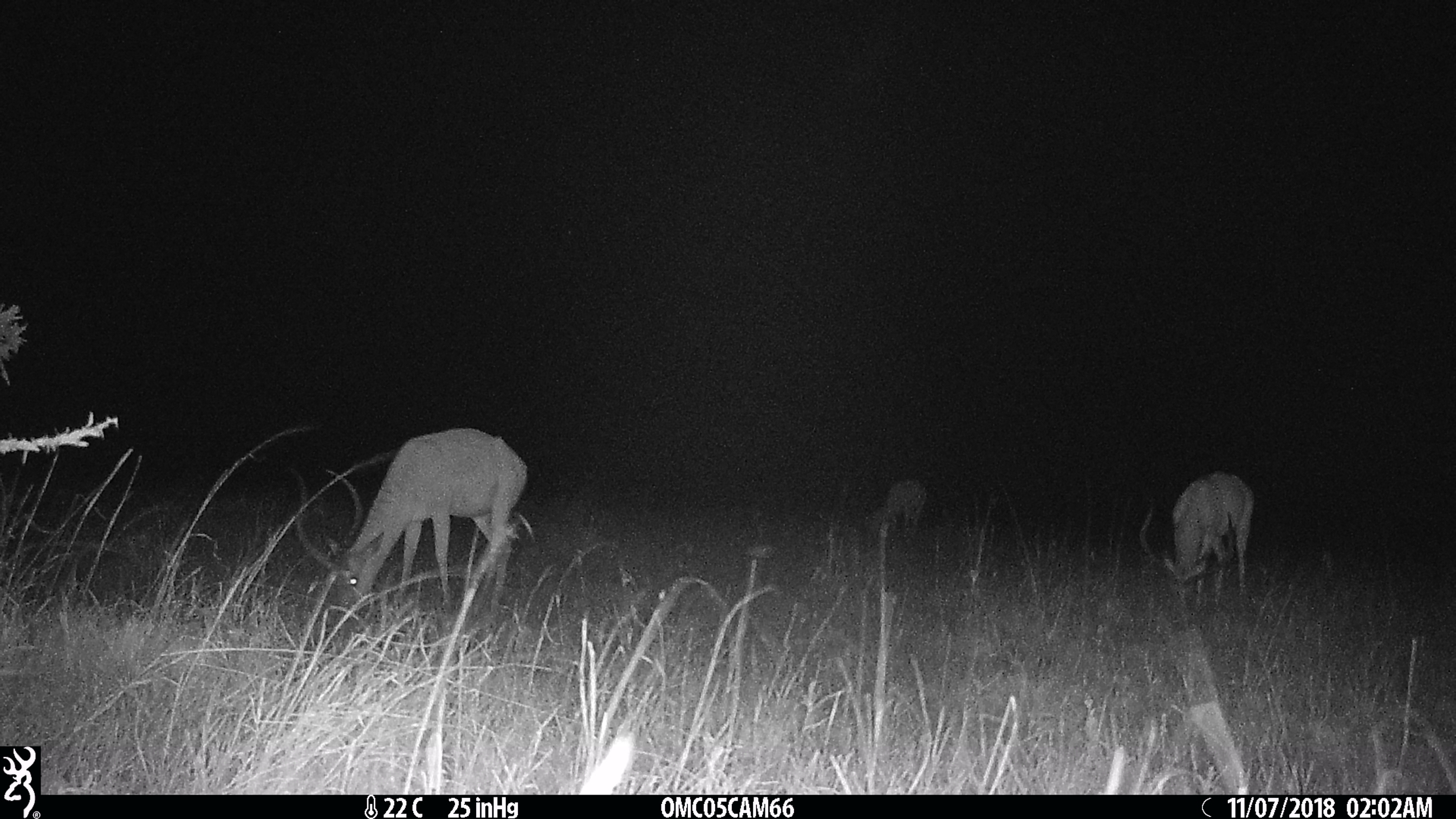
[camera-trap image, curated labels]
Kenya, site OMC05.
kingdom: Animalia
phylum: Chordata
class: Mammalia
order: Artiodactyla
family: Bovidae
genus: Aepyceros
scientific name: Aepyceros melampus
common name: impala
Impala (Aepyceros melampus).